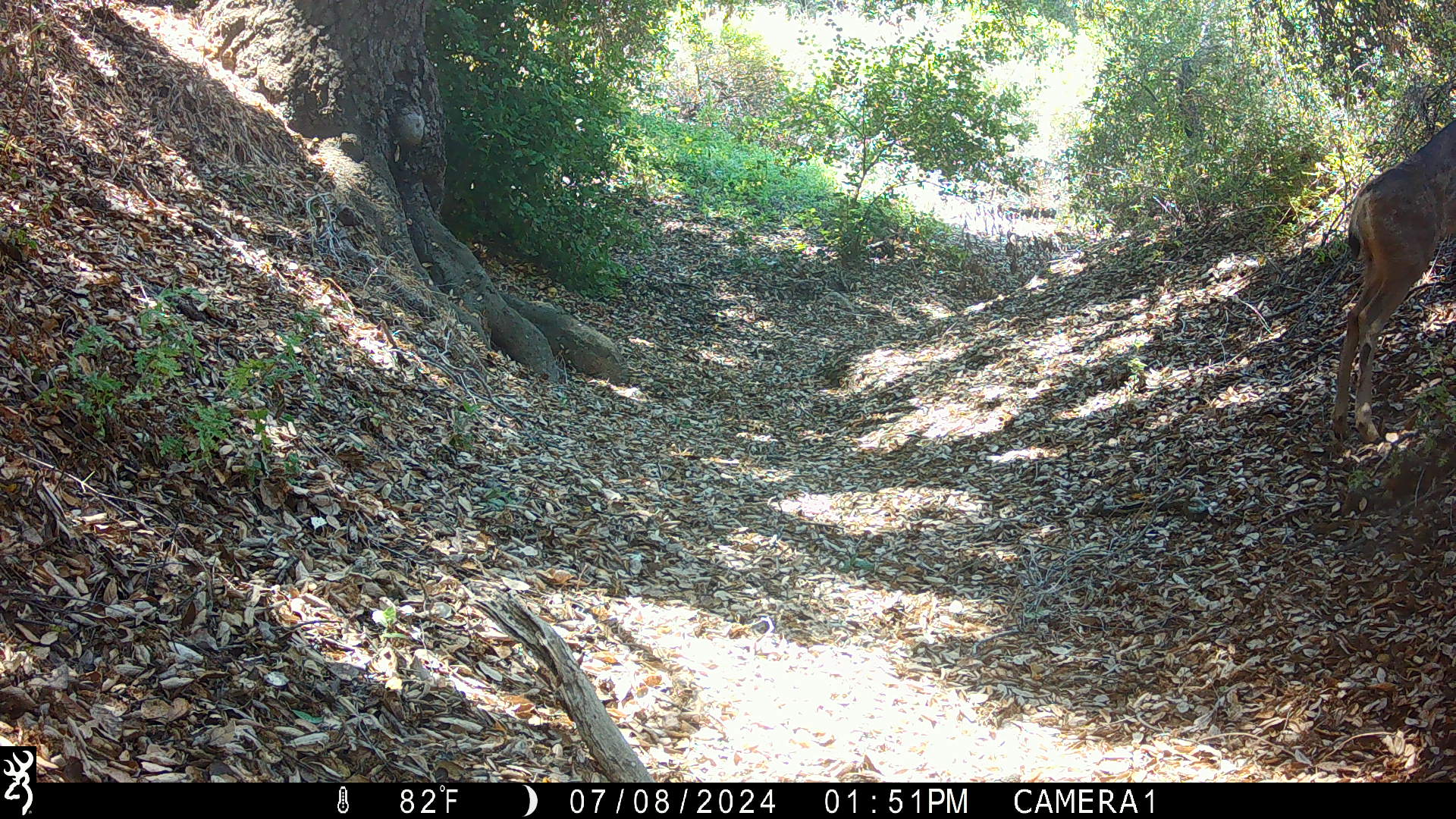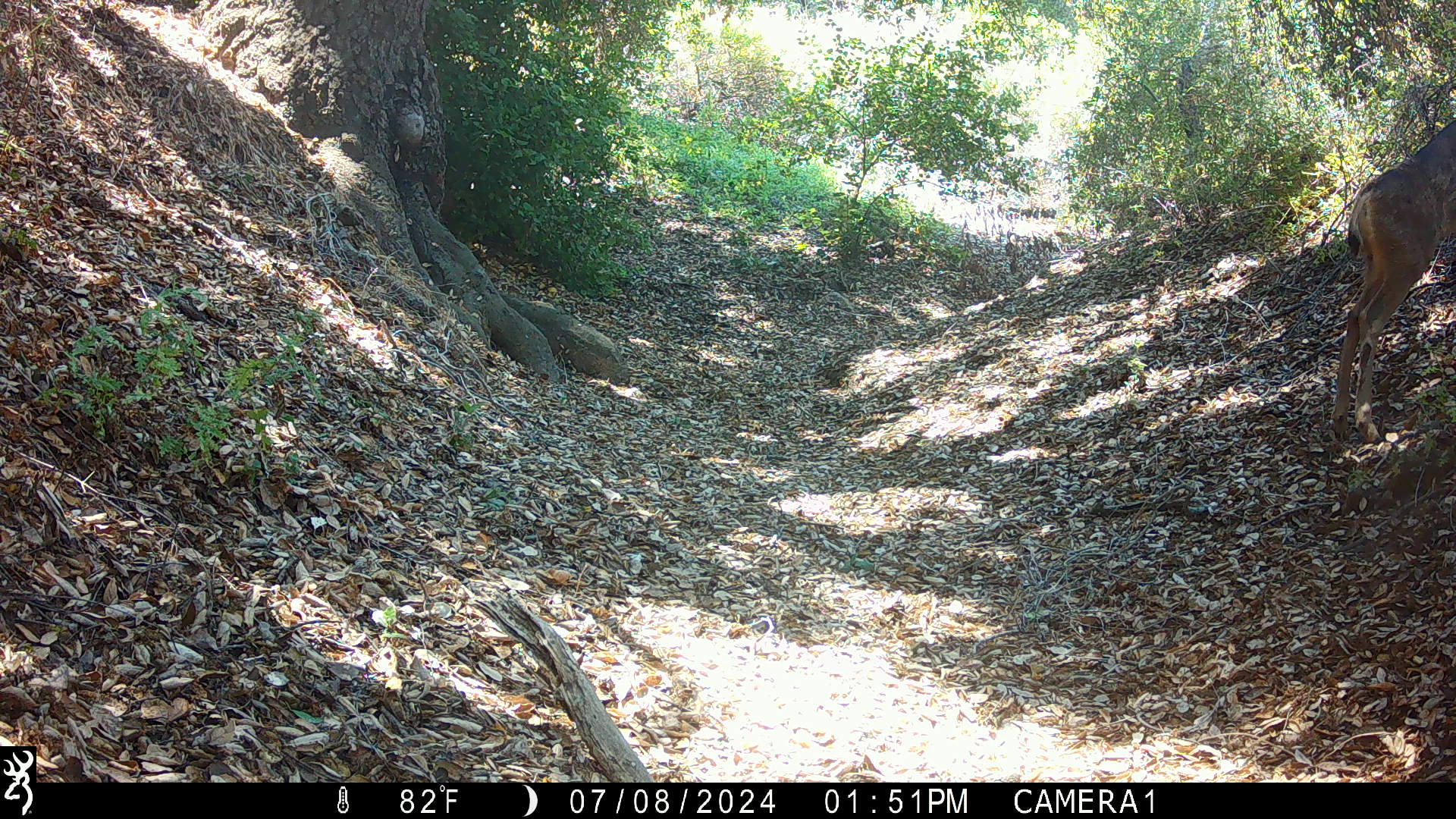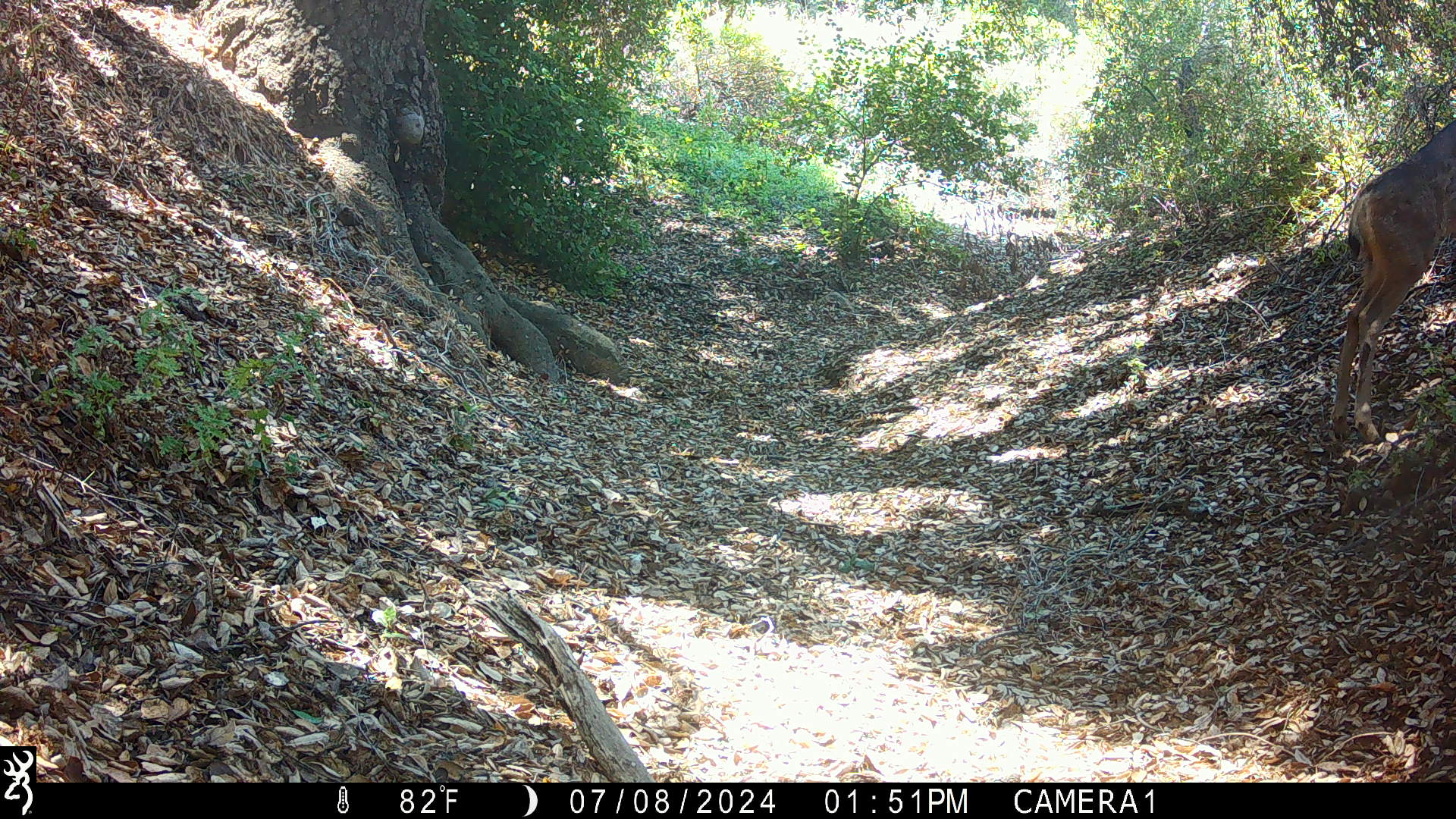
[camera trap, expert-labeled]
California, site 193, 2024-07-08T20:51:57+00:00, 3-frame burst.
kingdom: Animalia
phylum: Chordata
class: Mammalia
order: Artiodactyla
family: Cervidae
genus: Odocoileus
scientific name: Odocoileus hemionus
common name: mule deer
Mule deer (Odocoileus hemionus).